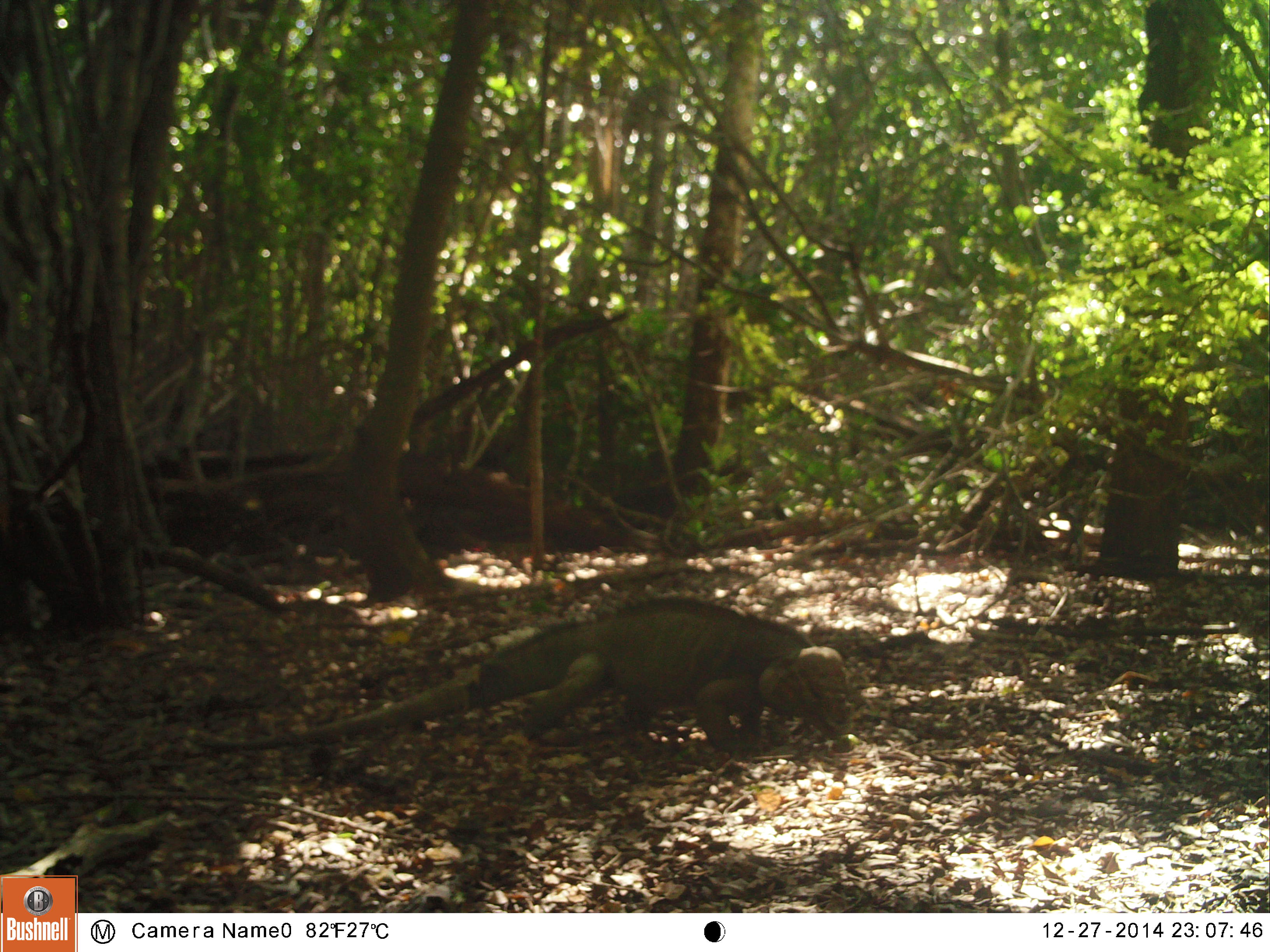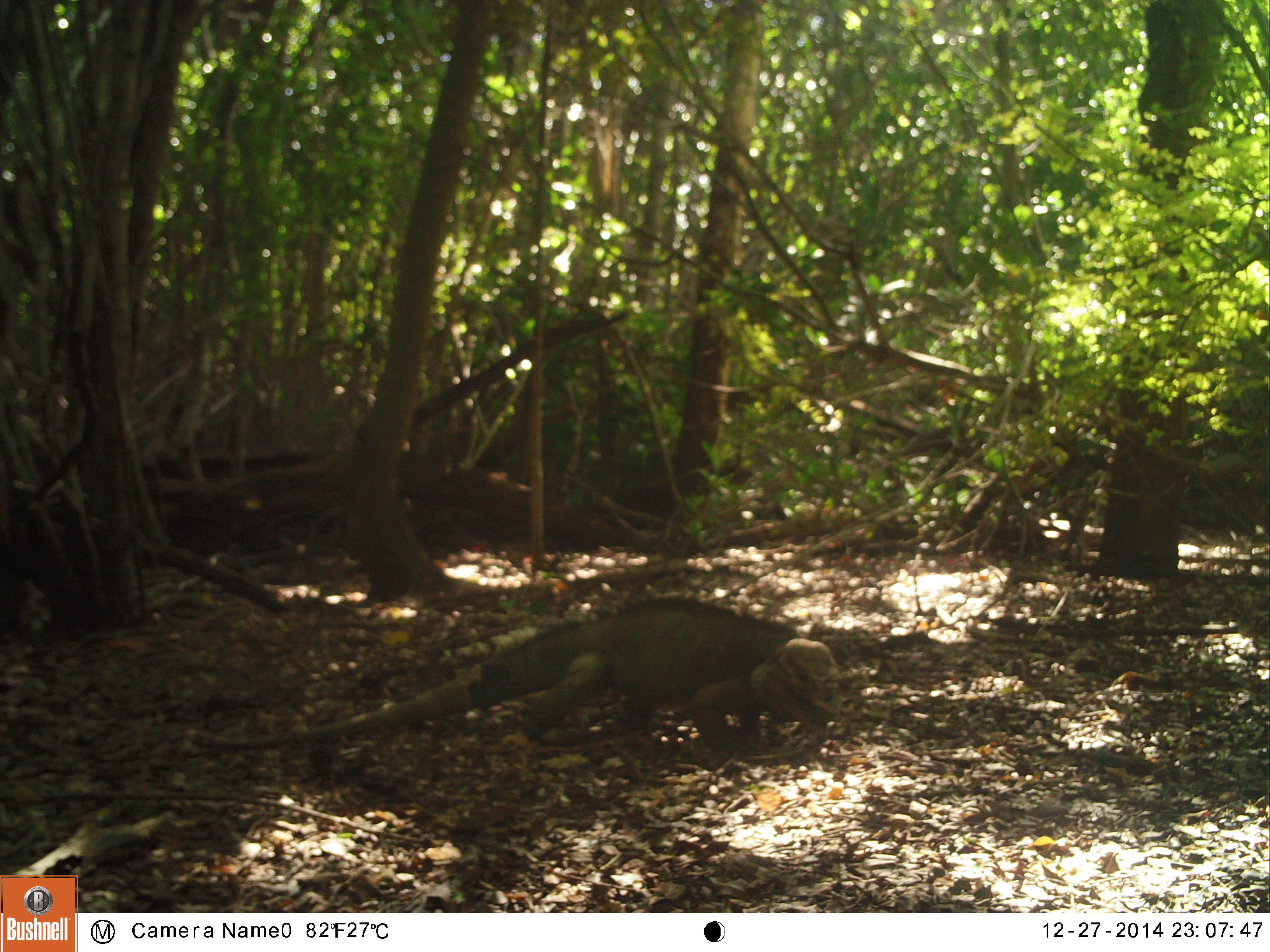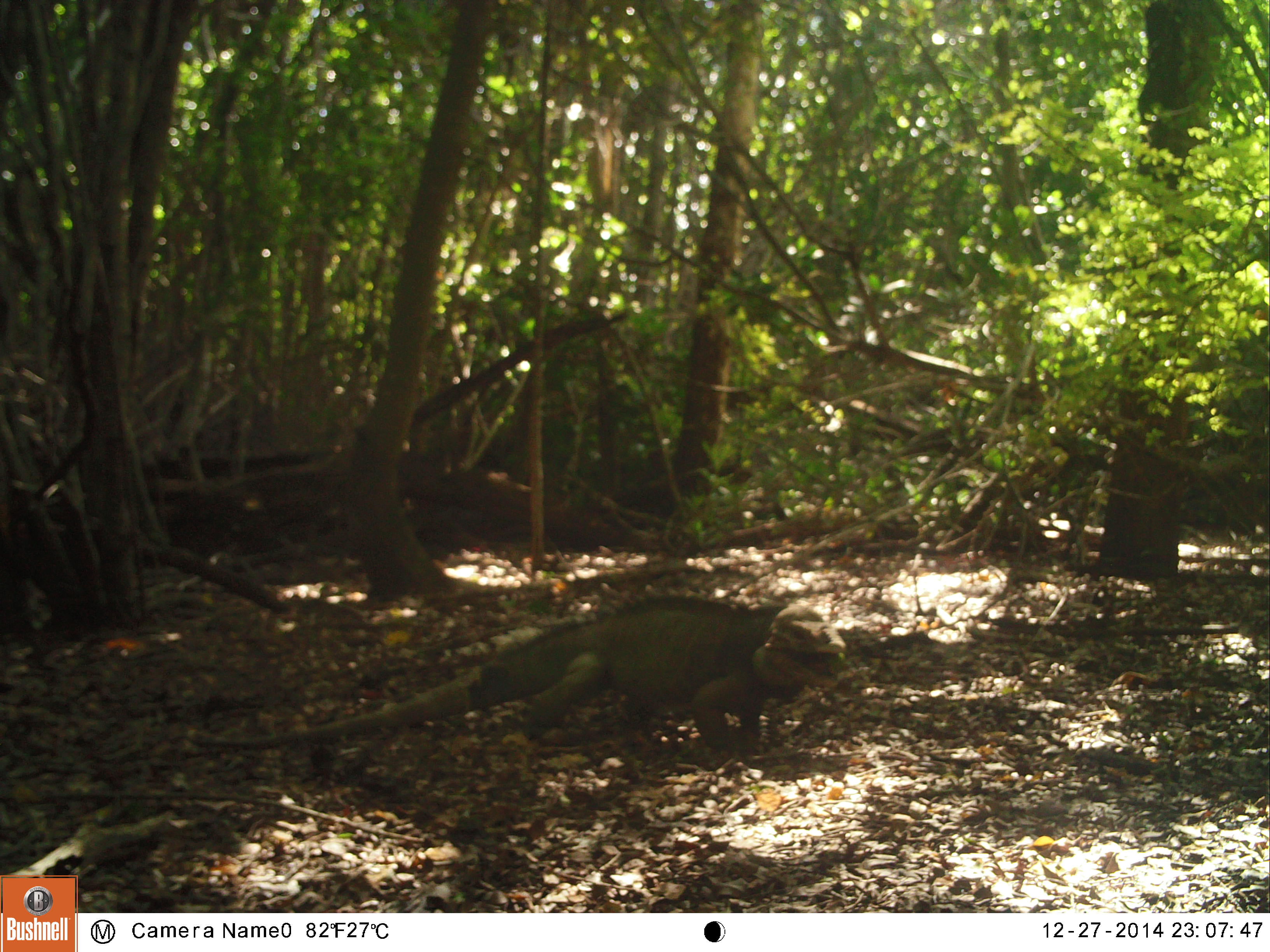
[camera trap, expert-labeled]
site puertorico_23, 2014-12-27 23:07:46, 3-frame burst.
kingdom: Animalia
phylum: Chordata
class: Reptilia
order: Squamata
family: Iguanidae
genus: Iguana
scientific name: Iguana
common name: typical iguanas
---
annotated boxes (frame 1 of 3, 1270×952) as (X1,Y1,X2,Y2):
iguana: (187,600,839,765)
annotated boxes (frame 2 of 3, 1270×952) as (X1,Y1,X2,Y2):
iguana: (181,598,840,768)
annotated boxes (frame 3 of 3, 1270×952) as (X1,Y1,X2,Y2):
iguana: (190,596,843,773)